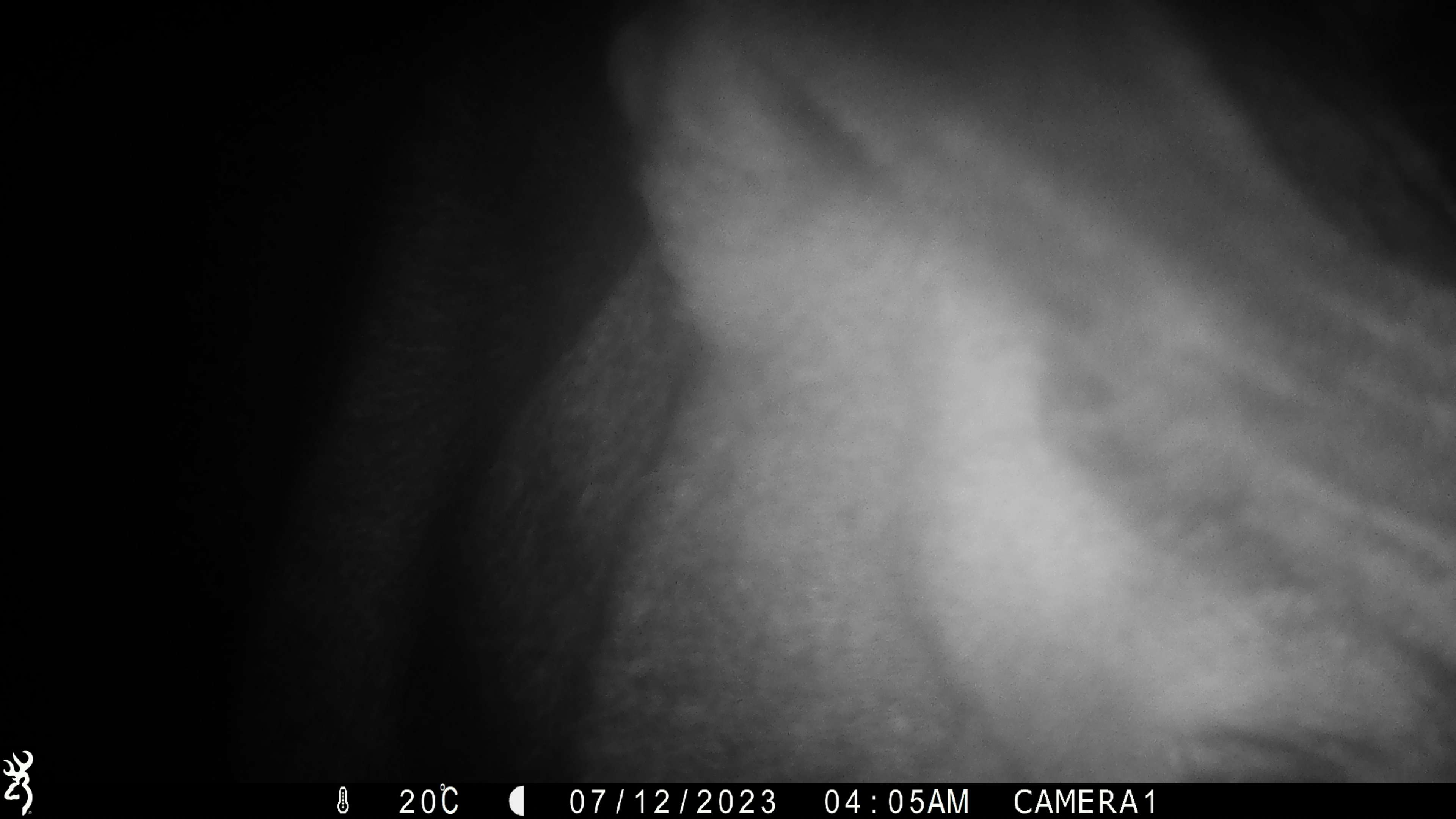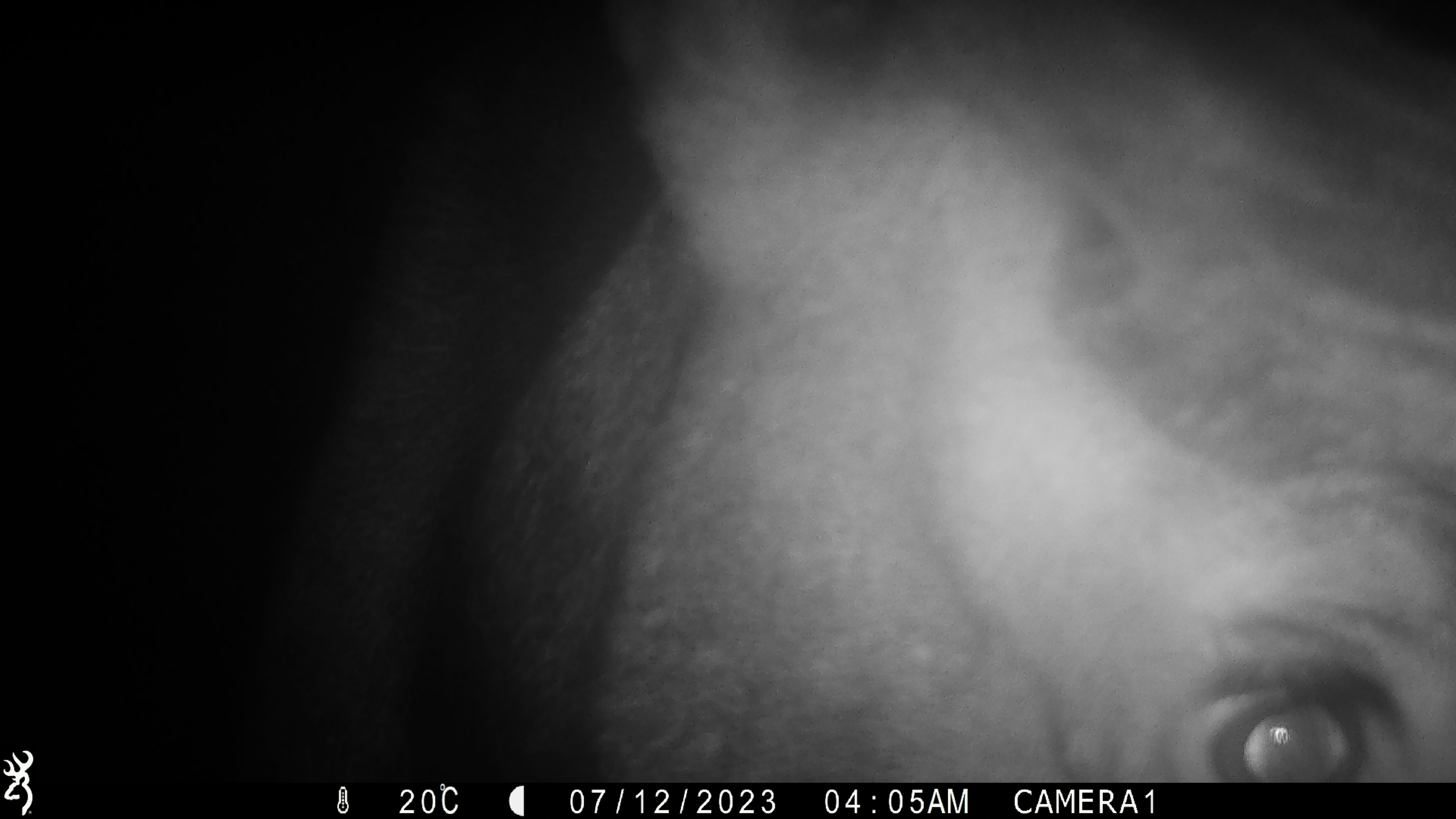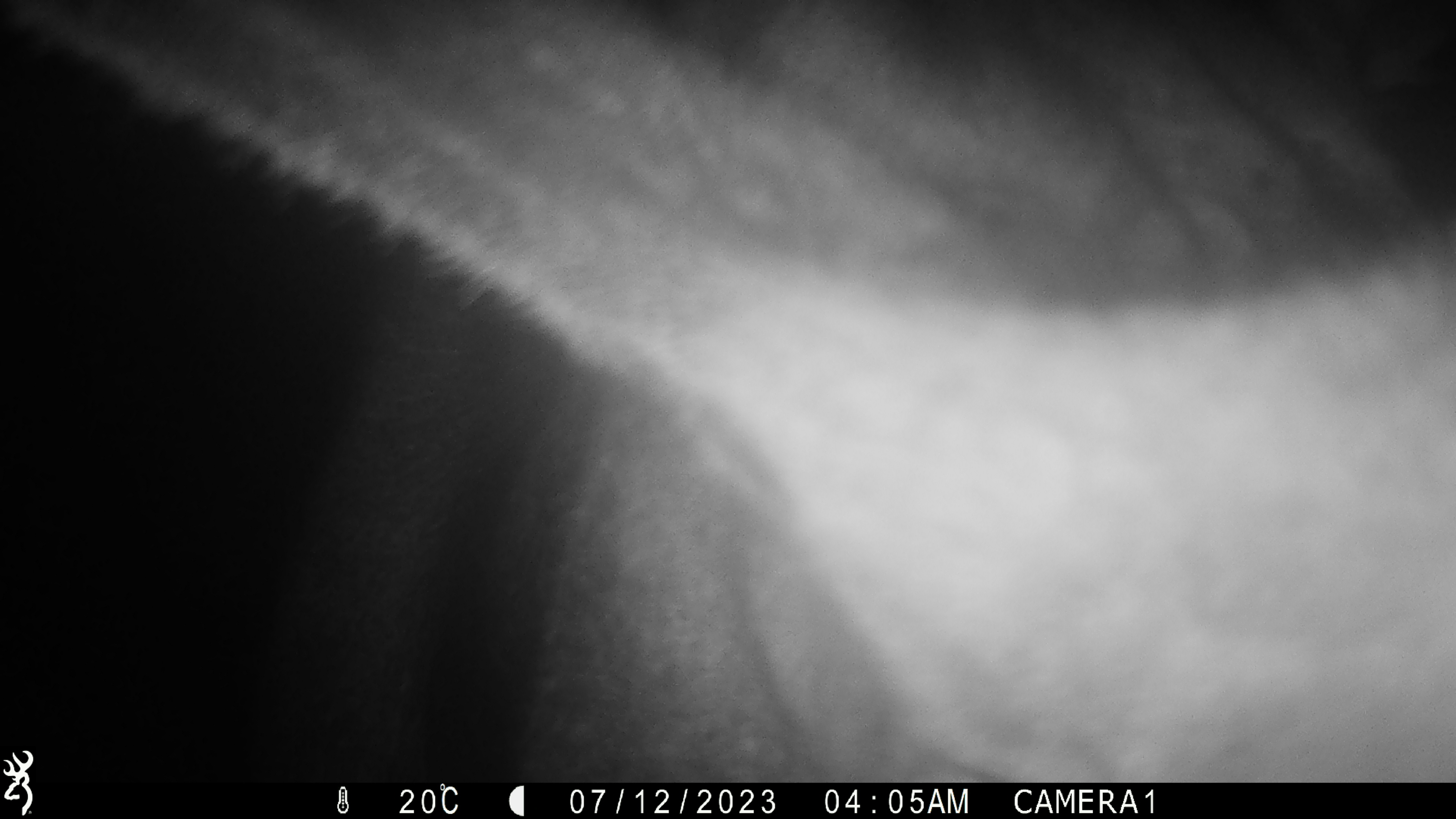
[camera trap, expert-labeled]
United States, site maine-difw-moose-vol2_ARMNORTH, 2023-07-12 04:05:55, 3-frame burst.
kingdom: Animalia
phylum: Chordata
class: Mammalia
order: Artiodactyla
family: Cervidae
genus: Alces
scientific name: Alces alces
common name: moose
Moose (Alces alces).